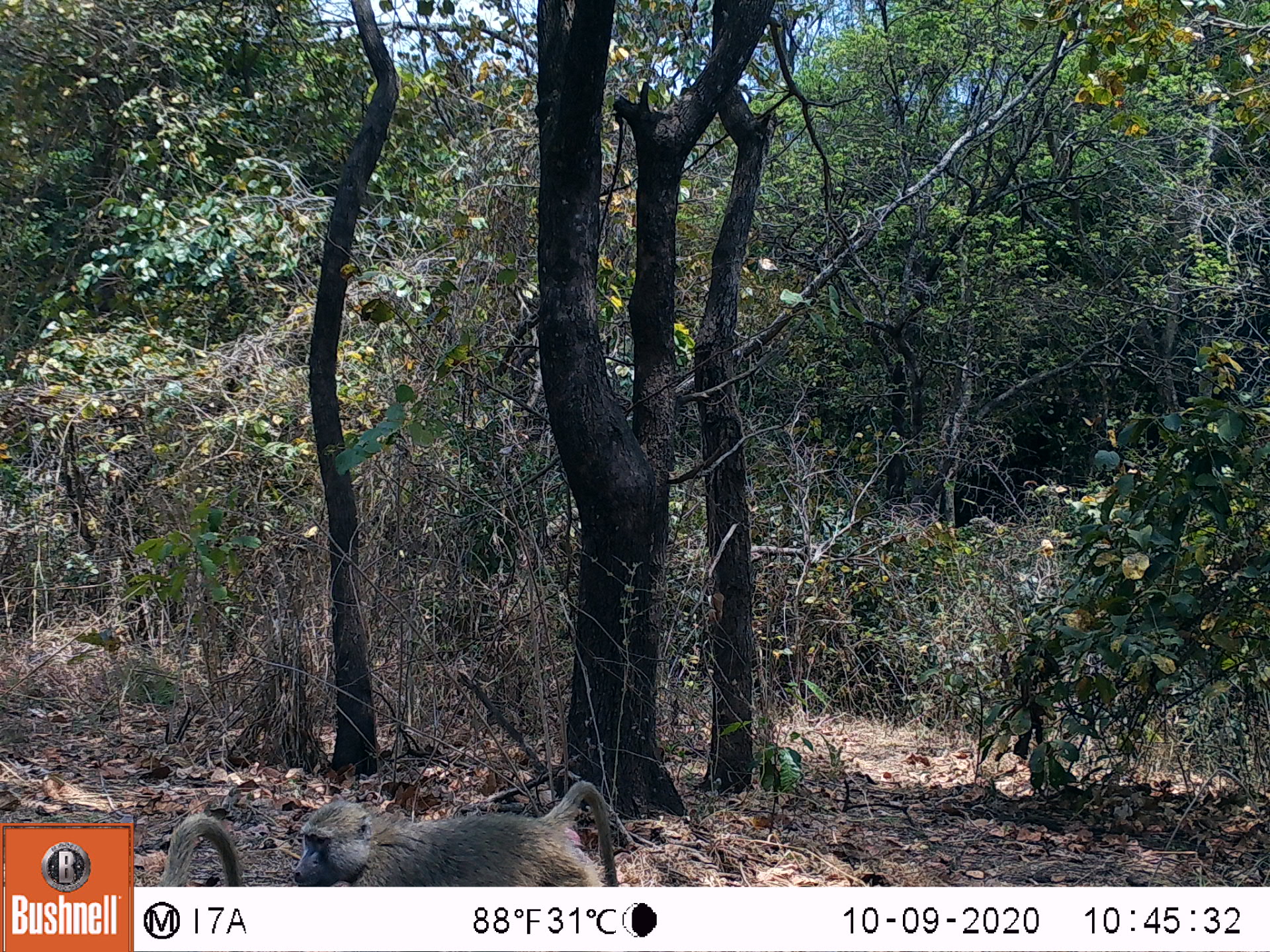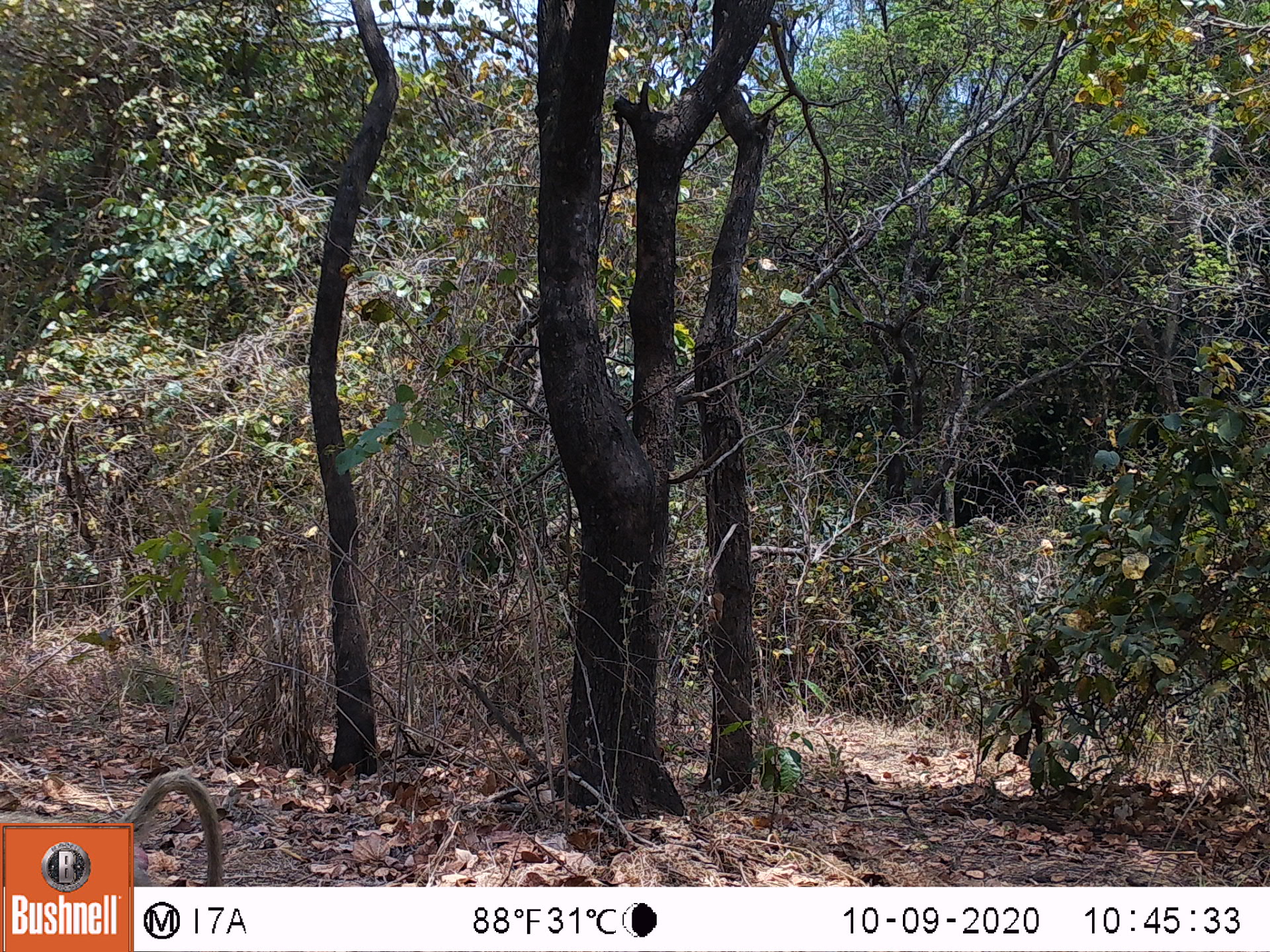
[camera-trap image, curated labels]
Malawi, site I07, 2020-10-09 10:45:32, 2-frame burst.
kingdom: Animalia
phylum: Chordata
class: Mammalia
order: Primates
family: Cercopithecidae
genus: Papio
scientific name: Papio cynocephalus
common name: yellow baboon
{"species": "yellow baboon (Papio cynocephalus)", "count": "2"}